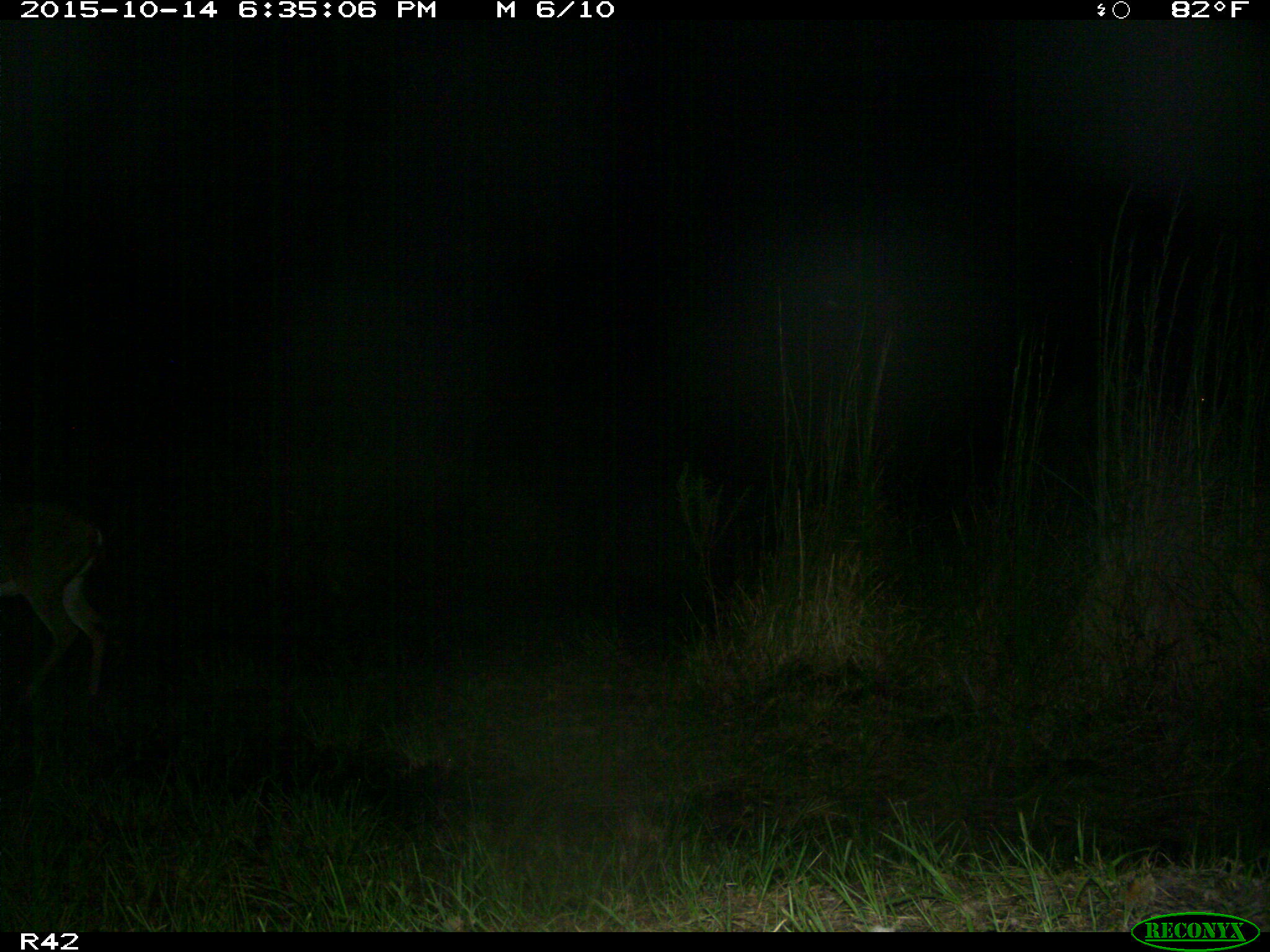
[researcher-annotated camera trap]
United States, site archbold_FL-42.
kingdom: Animalia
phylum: Chordata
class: Mammalia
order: Artiodactyla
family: Cervidae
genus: Odocoileus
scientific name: Odocoileus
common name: deer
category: unidentified deer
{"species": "unidentified deer (deer) (Odocoileus)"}